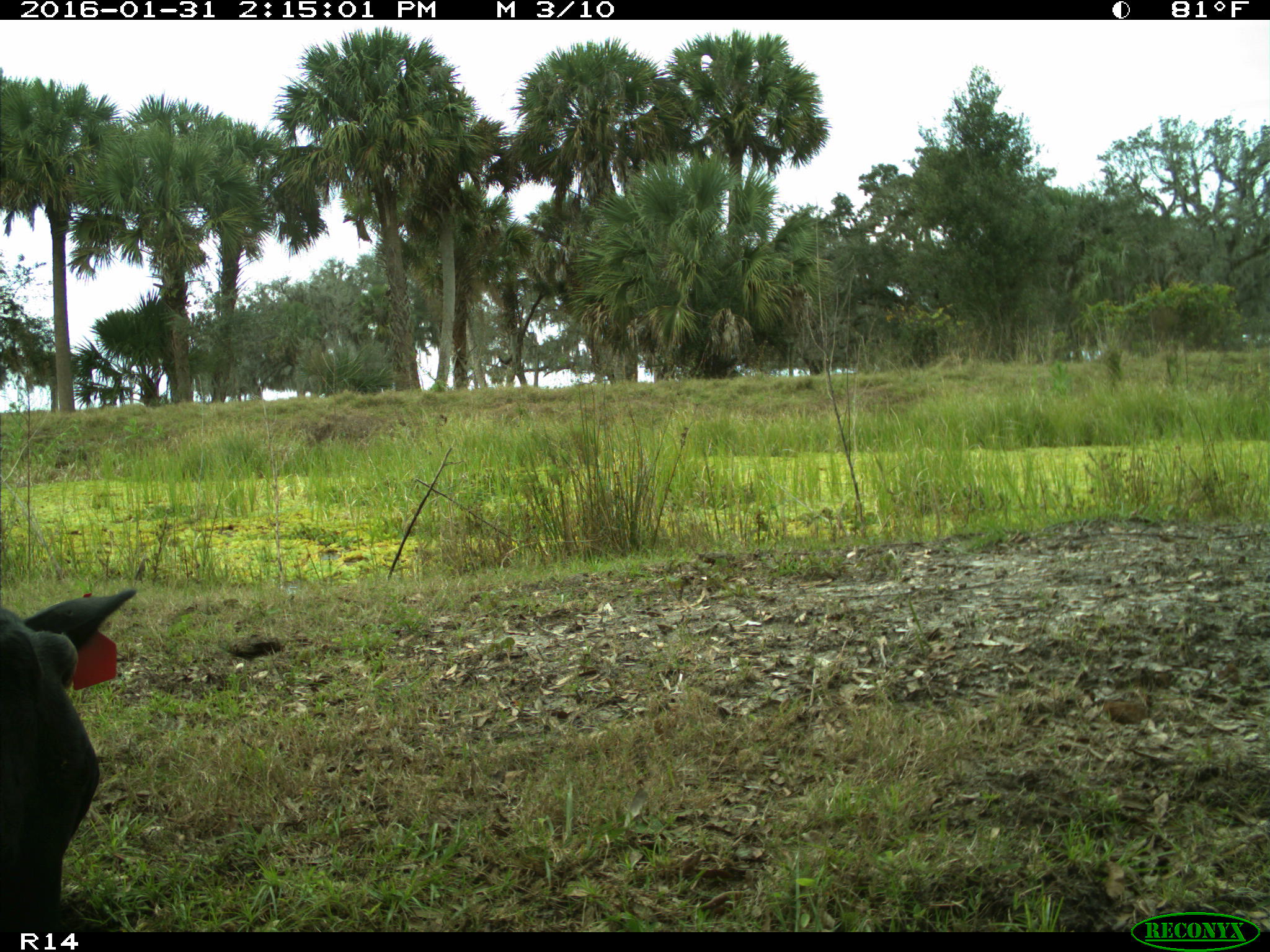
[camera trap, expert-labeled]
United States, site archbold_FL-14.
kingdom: Animalia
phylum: Chordata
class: Mammalia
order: Artiodactyla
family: Bovidae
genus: Bos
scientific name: Bos taurus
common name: domestic cow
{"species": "Bos taurus (domestic cow)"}